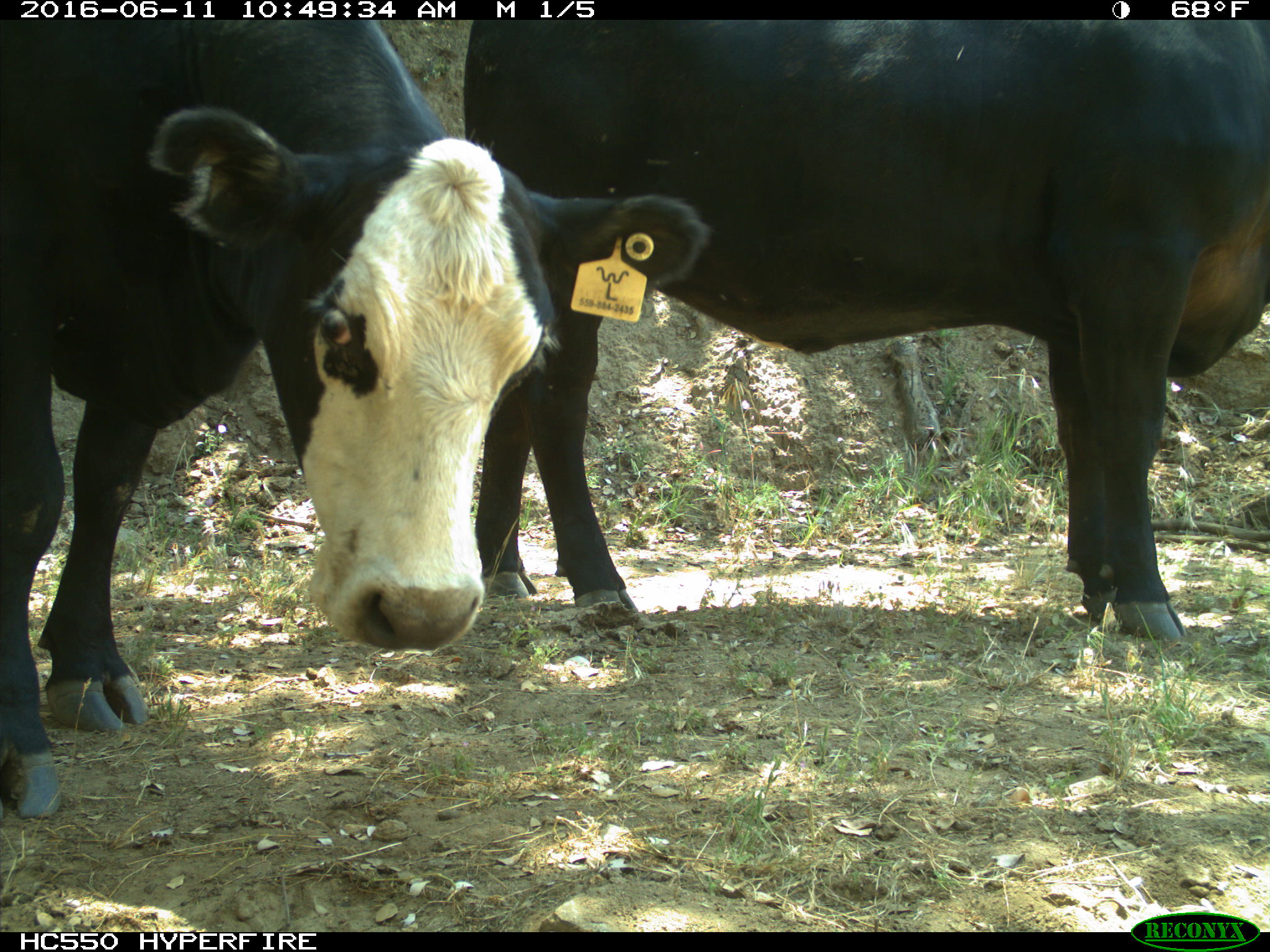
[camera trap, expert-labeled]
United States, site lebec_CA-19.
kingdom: Animalia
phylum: Chordata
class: Mammalia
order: Artiodactyla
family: Bovidae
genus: Bos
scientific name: Bos taurus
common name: domestic cow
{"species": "Bos taurus (domestic cow)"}